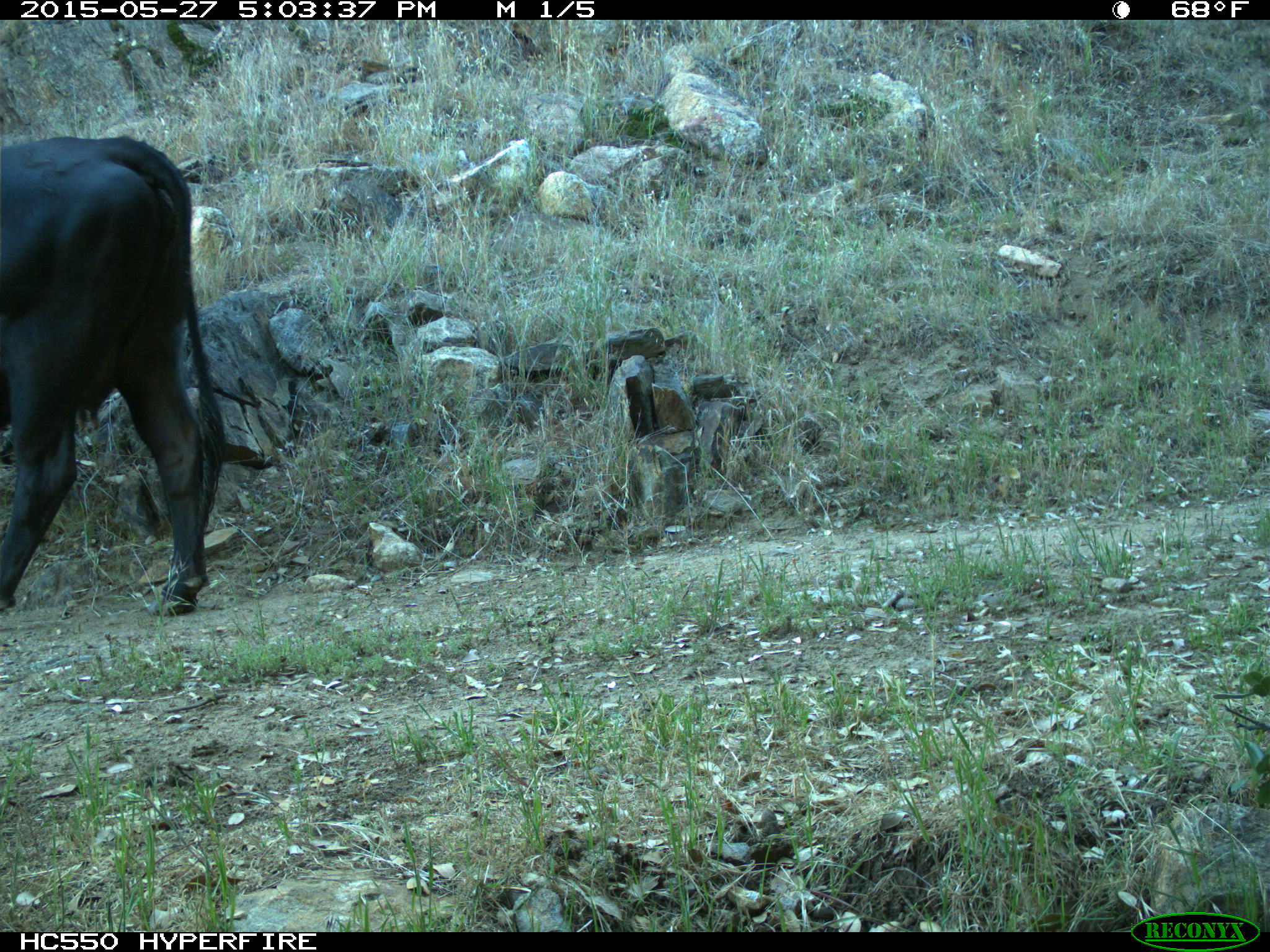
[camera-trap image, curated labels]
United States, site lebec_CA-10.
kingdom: Animalia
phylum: Chordata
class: Mammalia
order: Artiodactyla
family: Bovidae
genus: Bos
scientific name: Bos taurus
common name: domestic cow